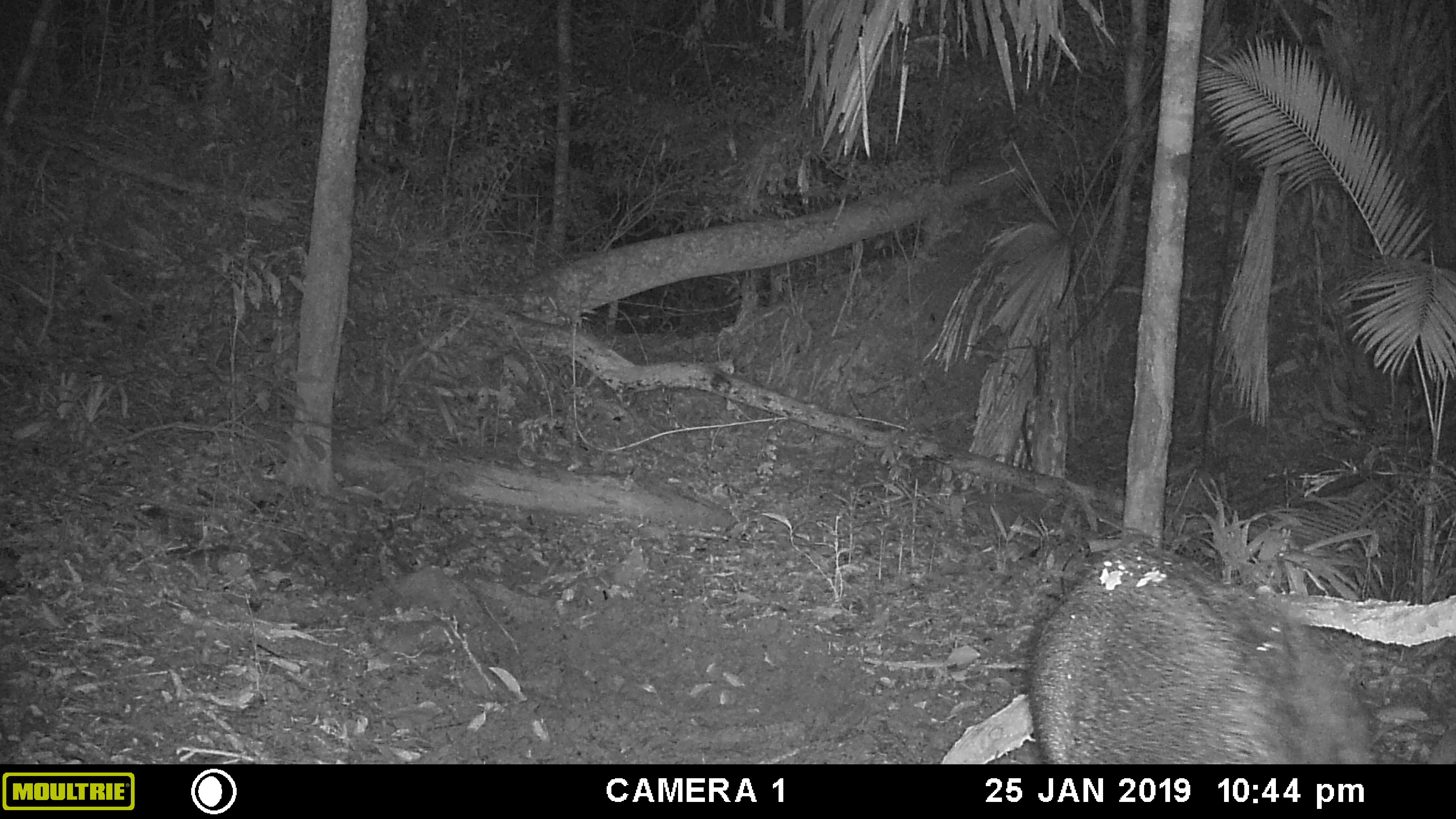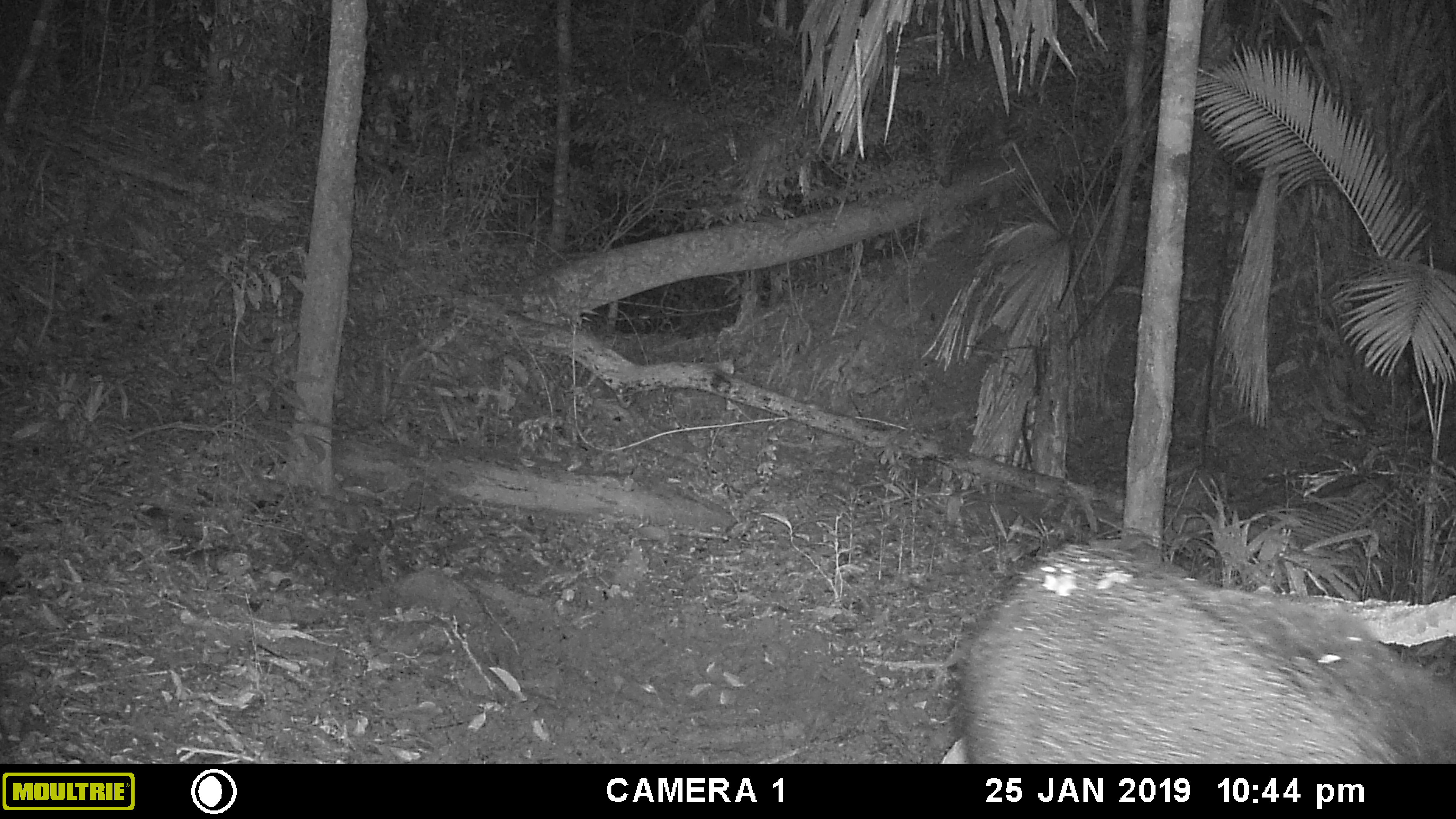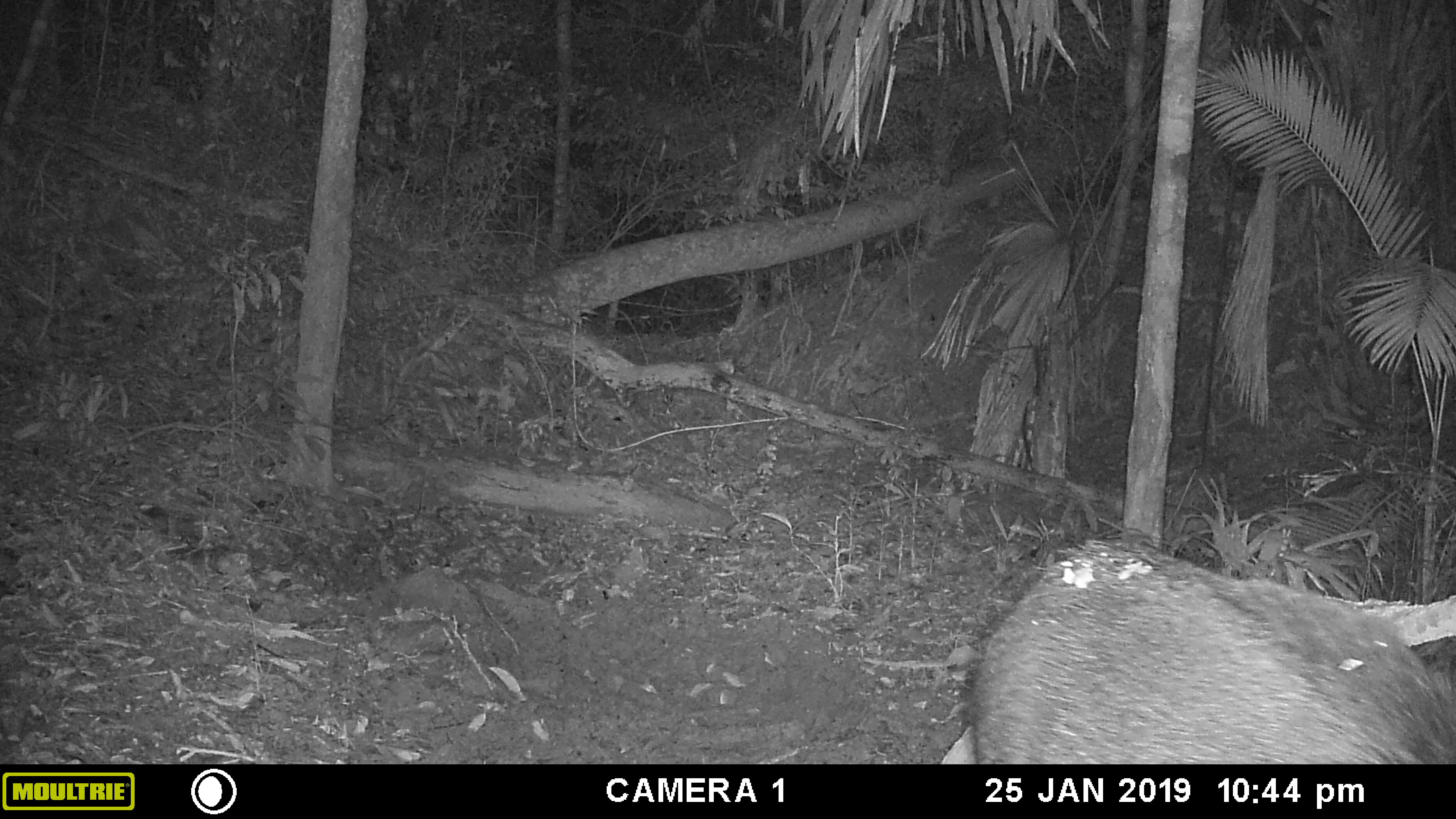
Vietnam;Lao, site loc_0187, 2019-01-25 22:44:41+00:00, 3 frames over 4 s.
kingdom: Animalia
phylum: Chordata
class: Mammalia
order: Artiodactyla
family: Suidae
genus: Sus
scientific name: Sus scrofa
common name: eurasian wild pig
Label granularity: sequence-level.